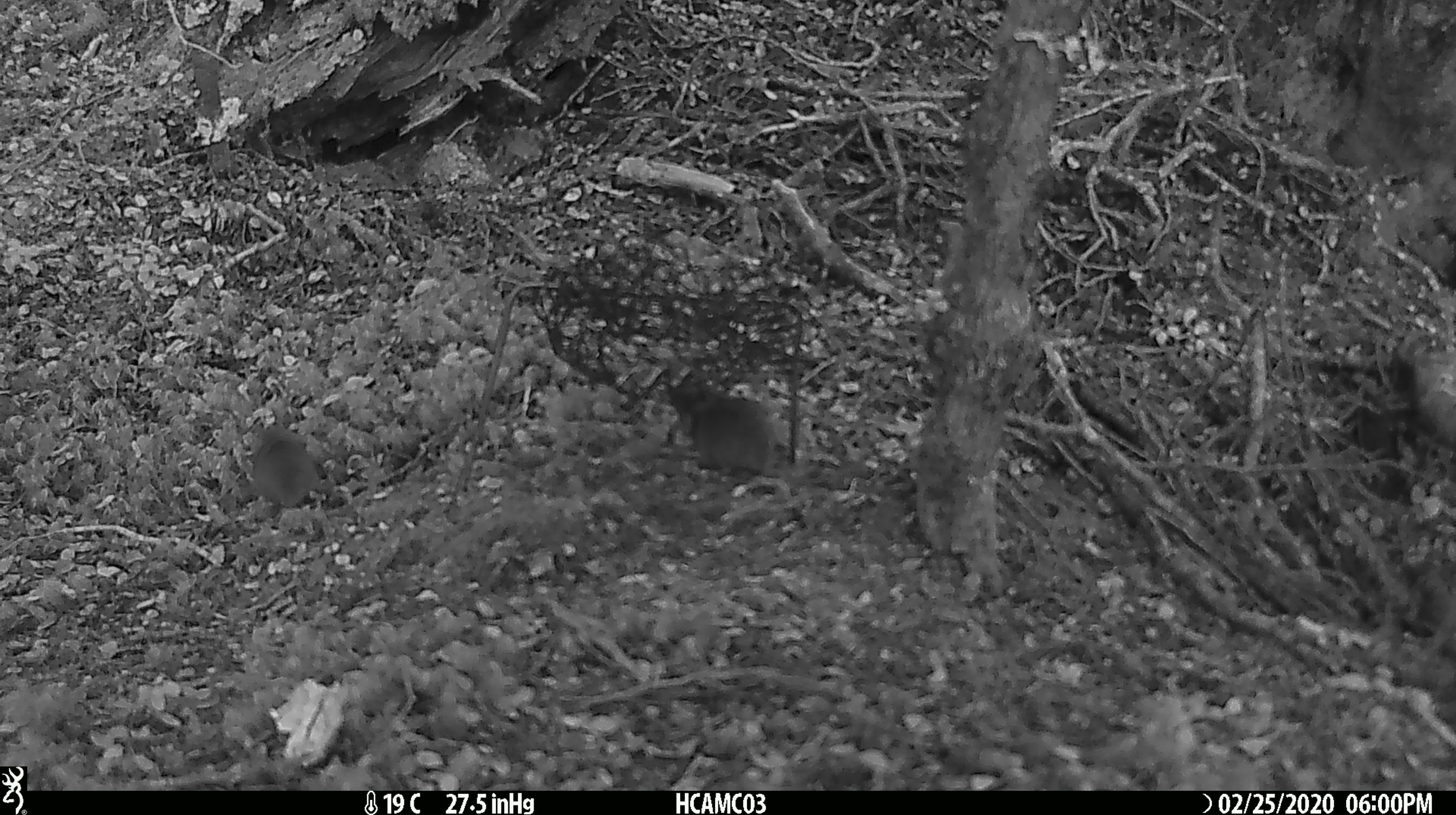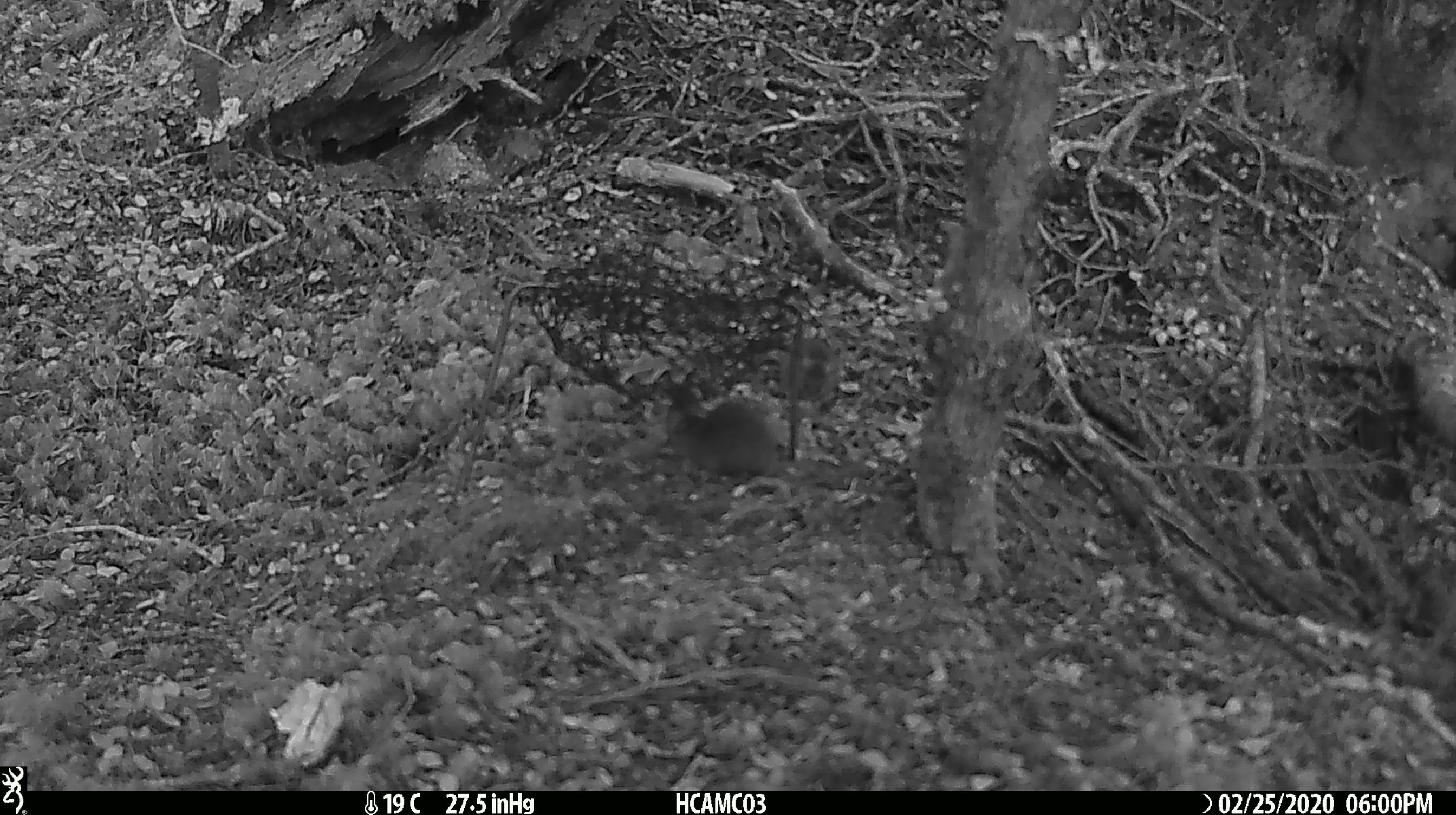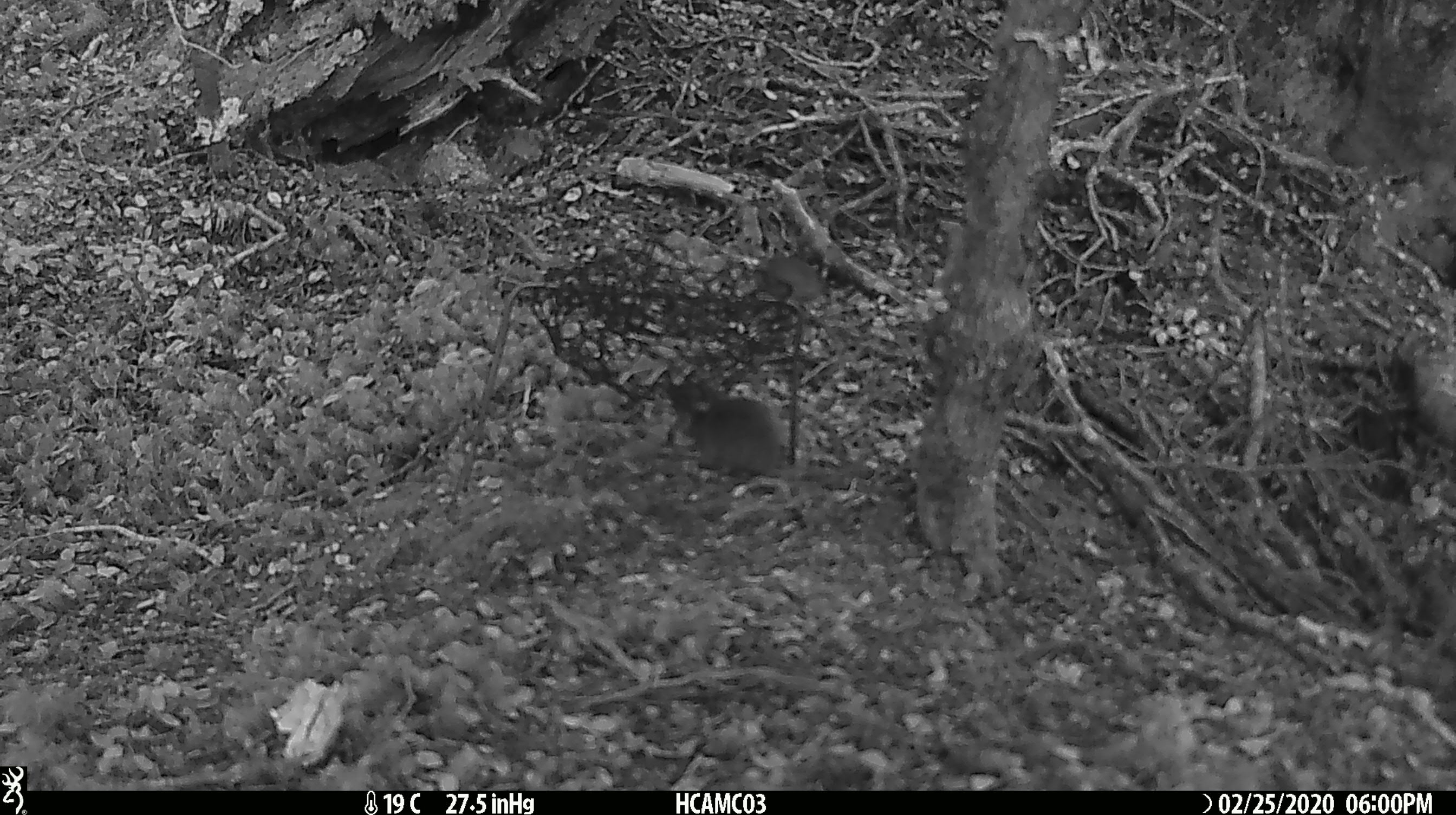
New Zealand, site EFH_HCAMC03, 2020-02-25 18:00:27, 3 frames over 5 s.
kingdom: Animalia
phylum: Chordata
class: Mammalia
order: Rodentia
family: Muridae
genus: Mus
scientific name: Mus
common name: mouse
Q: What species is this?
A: Mouse (Mus).